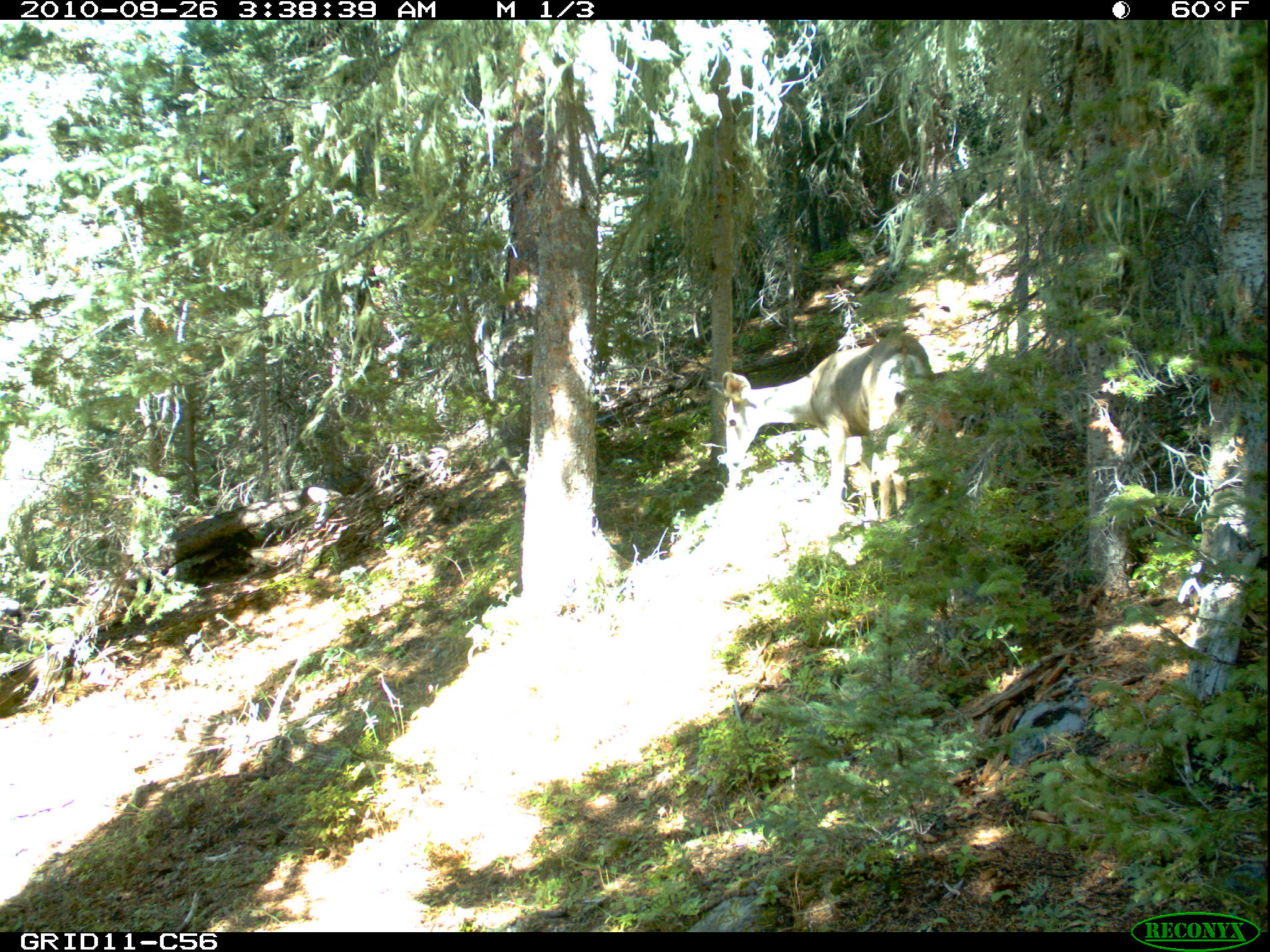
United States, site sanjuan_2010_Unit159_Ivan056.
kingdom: Animalia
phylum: Chordata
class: Mammalia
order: Artiodactyla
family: Cervidae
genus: Odocoileus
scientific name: Odocoileus hemionus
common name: mule deer